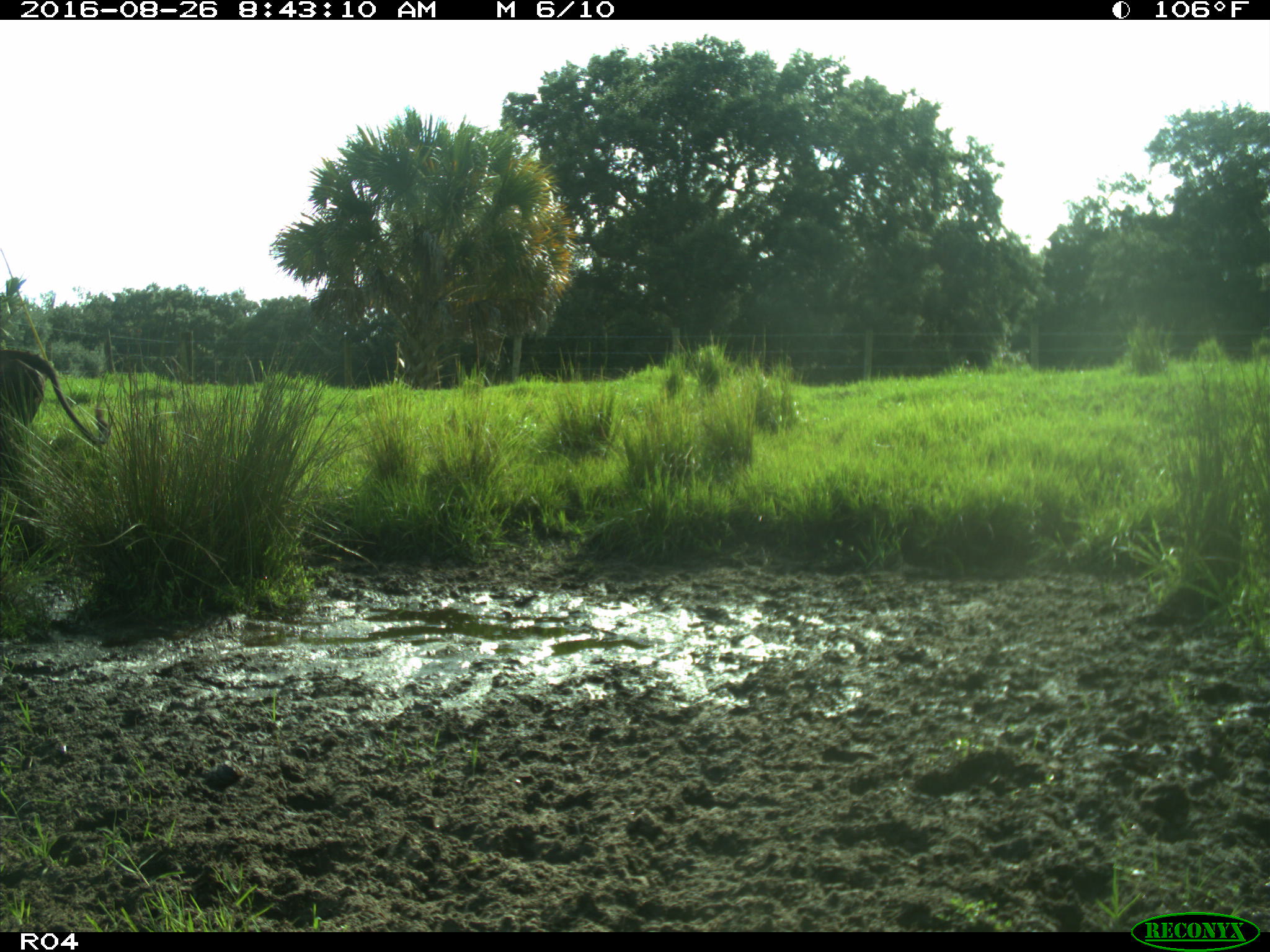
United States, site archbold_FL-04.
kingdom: Animalia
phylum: Chordata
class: Mammalia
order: Artiodactyla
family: Bovidae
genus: Bos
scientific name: Bos taurus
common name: domestic cow